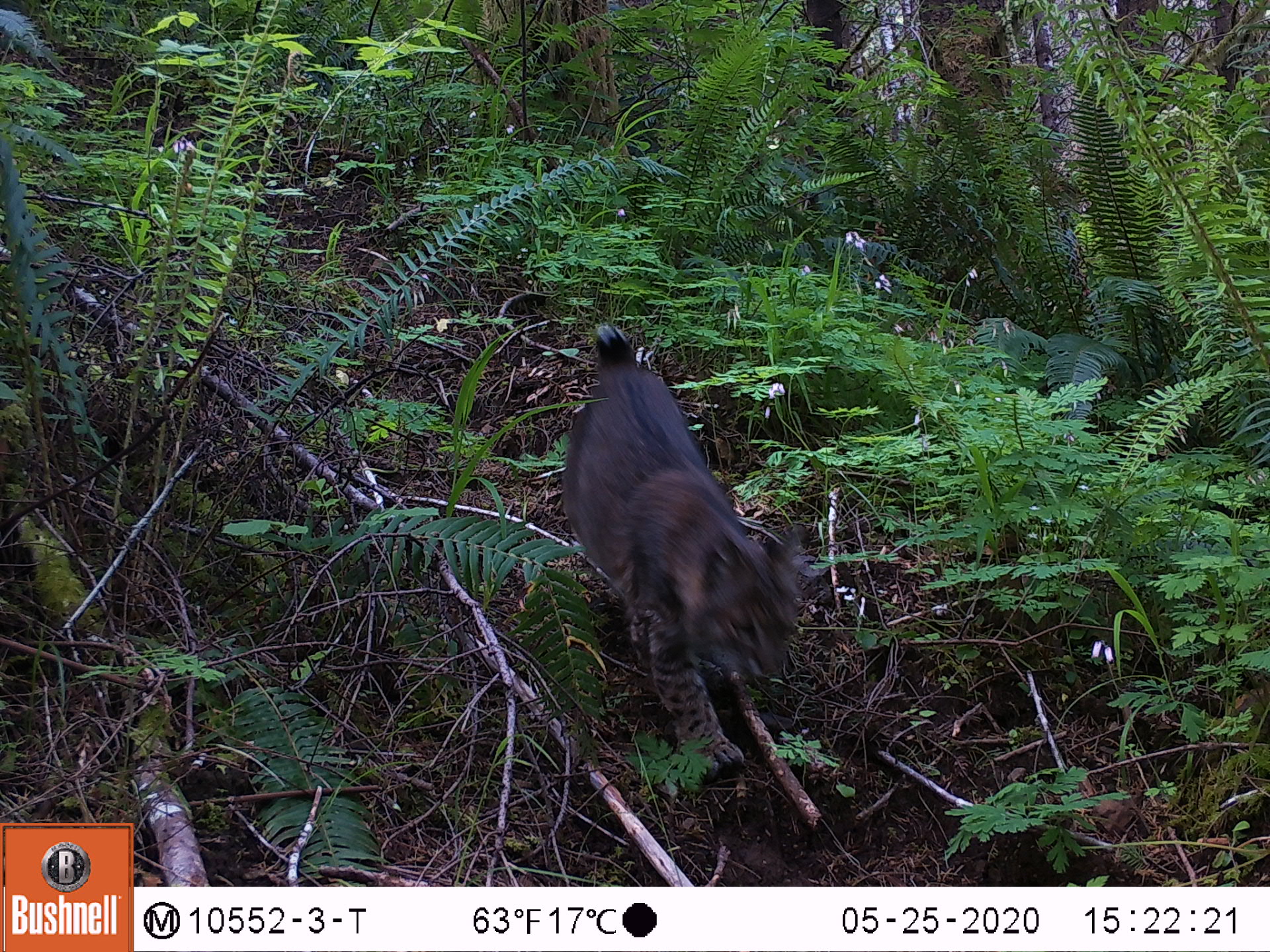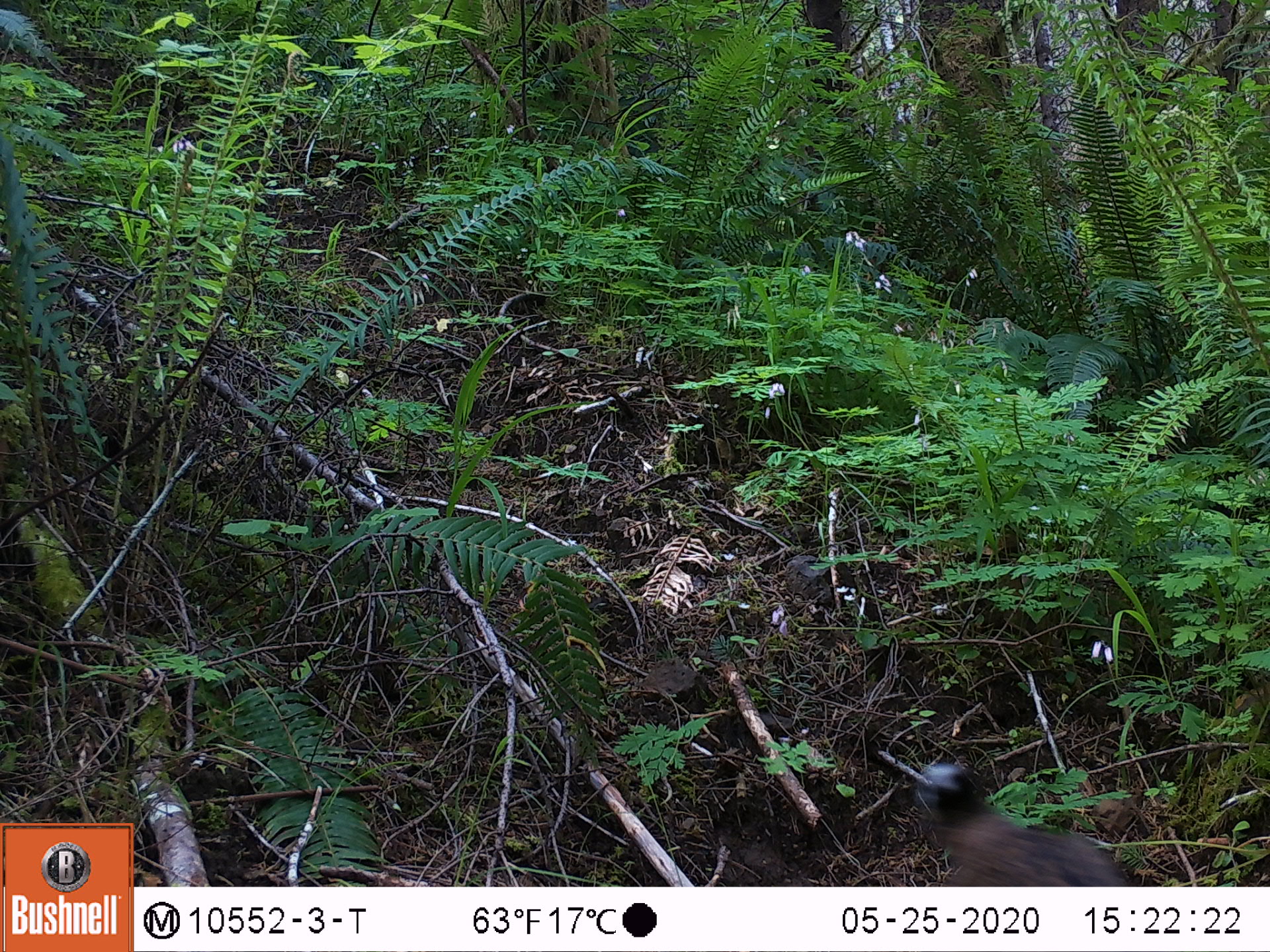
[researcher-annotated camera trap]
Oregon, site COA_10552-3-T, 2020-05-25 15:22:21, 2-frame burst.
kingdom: Animalia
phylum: Chordata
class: Mammalia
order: Carnivora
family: Felidae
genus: Lynx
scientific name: Lynx rufus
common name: bobcat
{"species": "bobcat (Lynx rufus)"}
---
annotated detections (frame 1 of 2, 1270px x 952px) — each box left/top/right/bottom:
bobcat: 547/311/816/806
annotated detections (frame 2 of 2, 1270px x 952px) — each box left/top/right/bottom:
bobcat: 906/756/1150/883